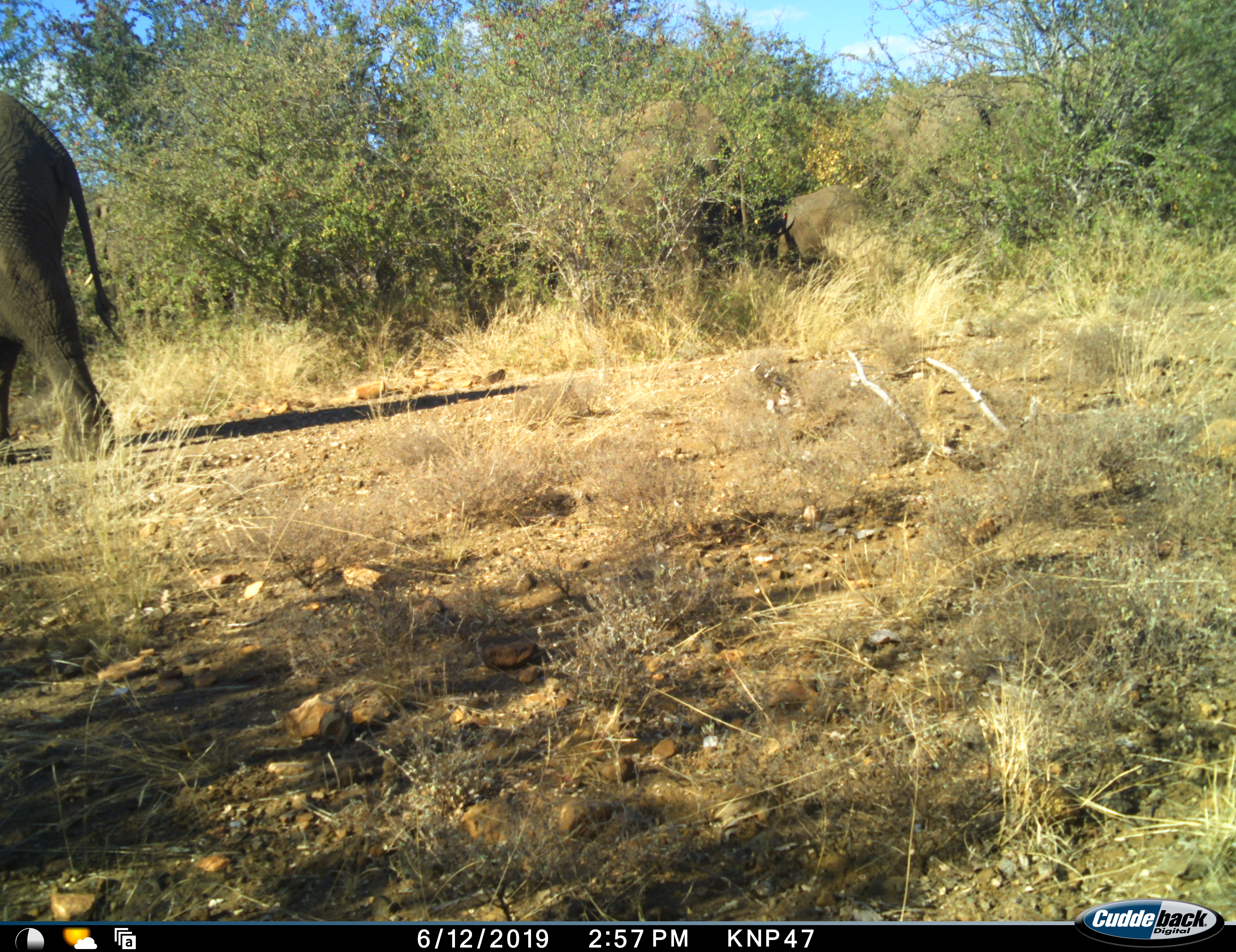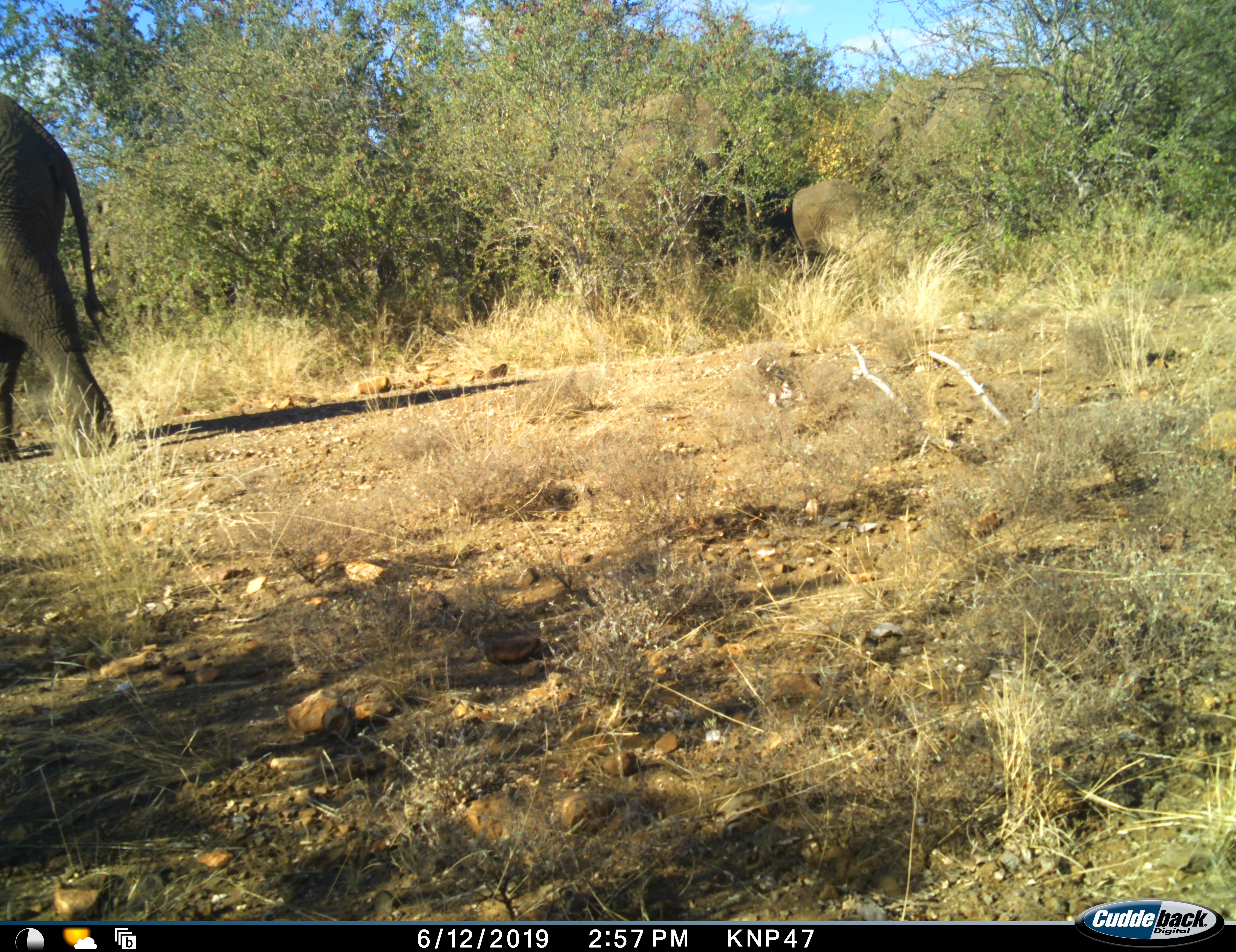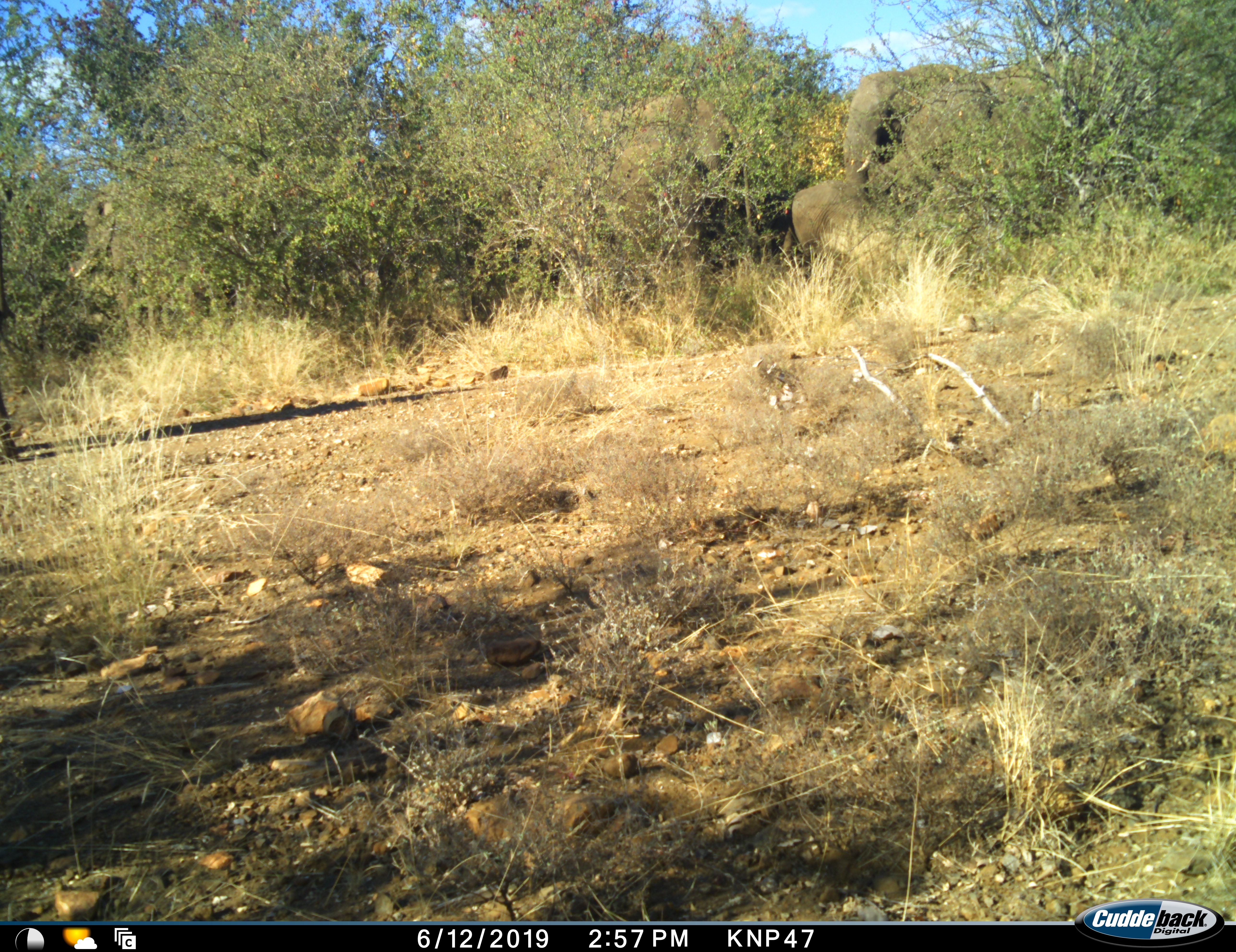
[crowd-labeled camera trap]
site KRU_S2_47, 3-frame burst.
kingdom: Animalia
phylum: Chordata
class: Mammalia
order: Proboscidea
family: Elephantidae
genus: Loxodonta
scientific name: Loxodonta africana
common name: african bush elephant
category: elephant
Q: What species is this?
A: Elephant (african bush elephant) (Loxodonta africana).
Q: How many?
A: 3.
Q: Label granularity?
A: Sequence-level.